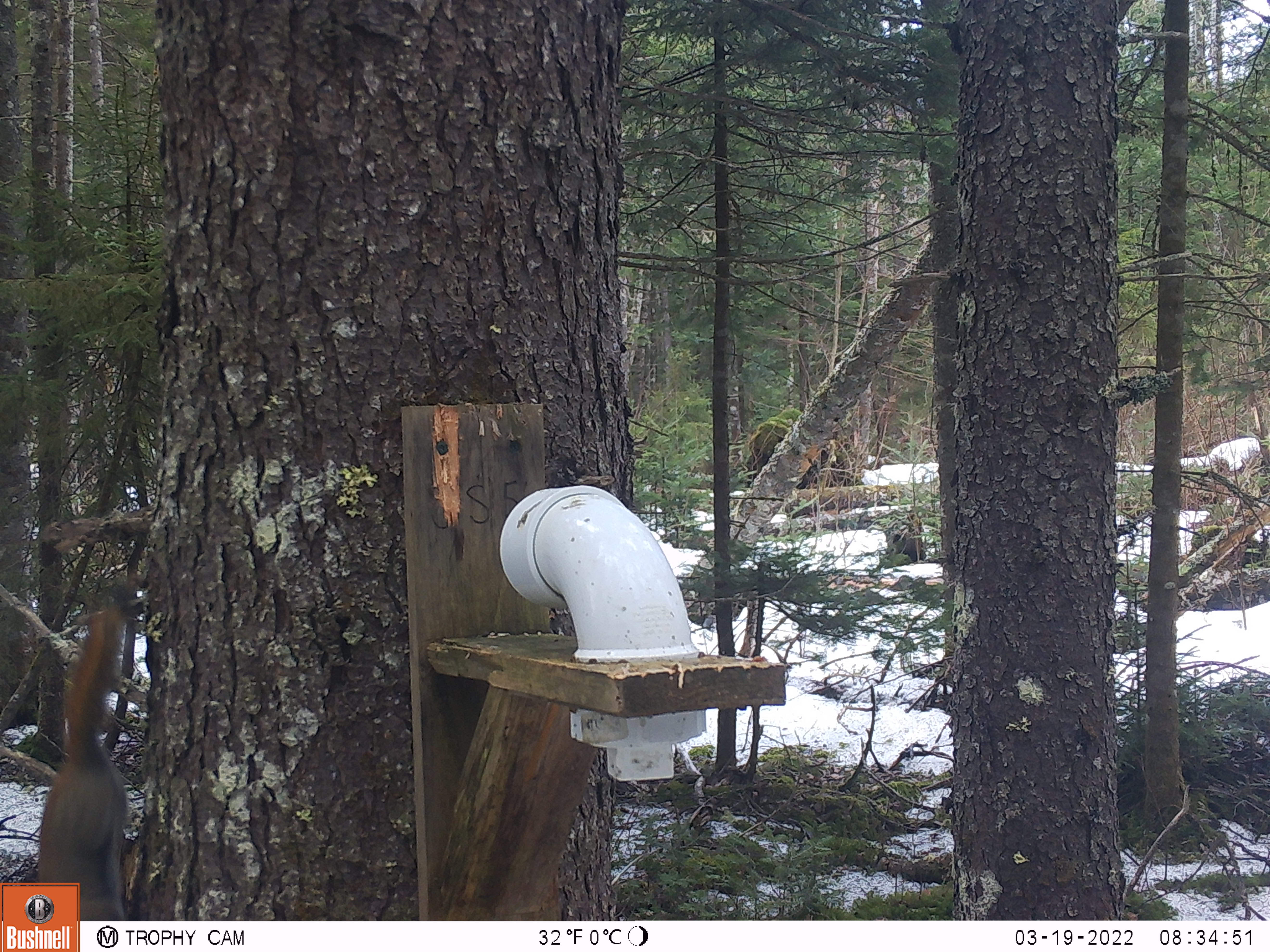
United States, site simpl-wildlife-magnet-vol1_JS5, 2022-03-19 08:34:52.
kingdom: Animalia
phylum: Chordata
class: Mammalia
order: Rodentia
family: Sciuridae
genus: Tamiasciurus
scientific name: Tamiasciurus hudsonicus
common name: red squirrel